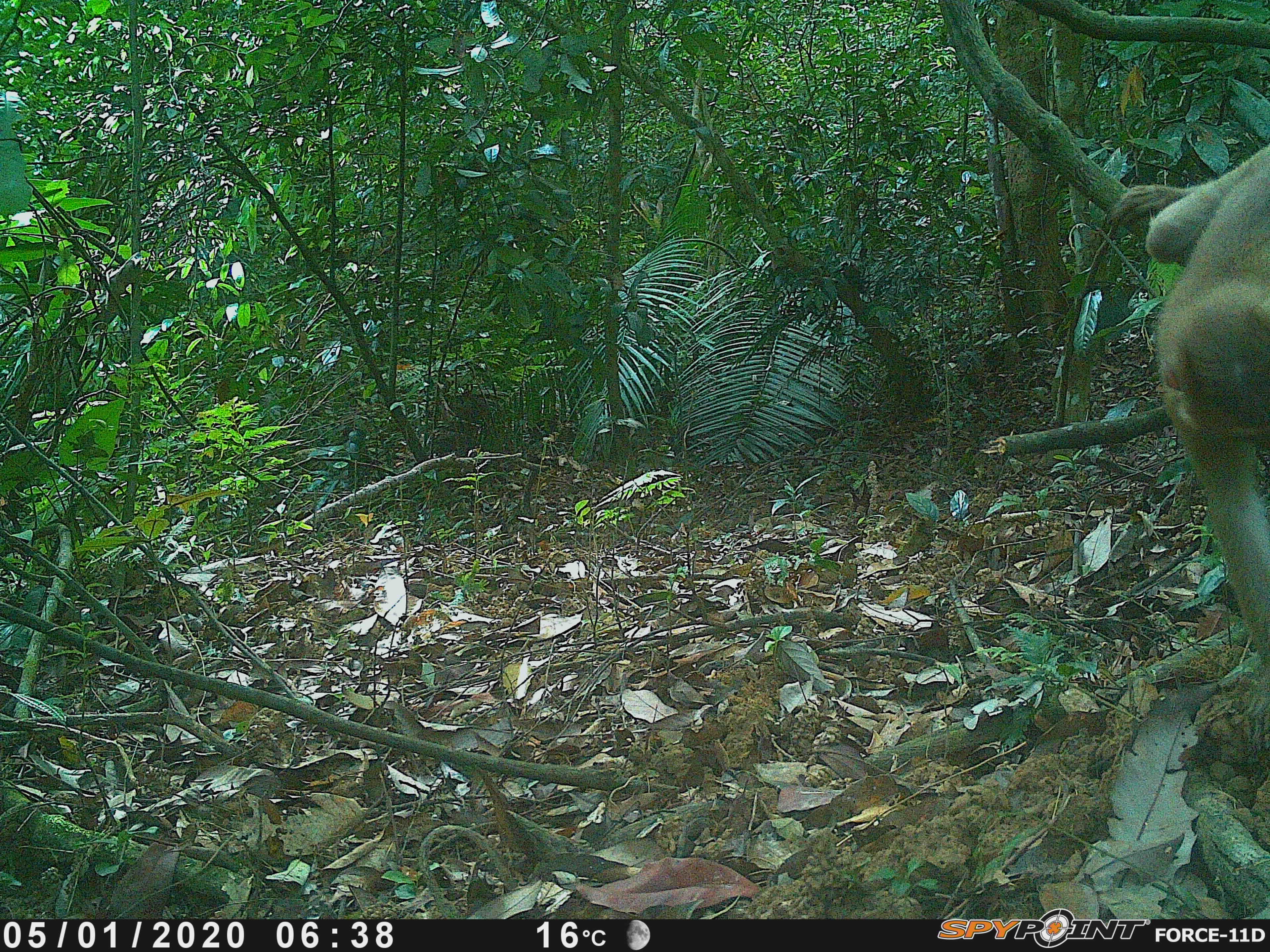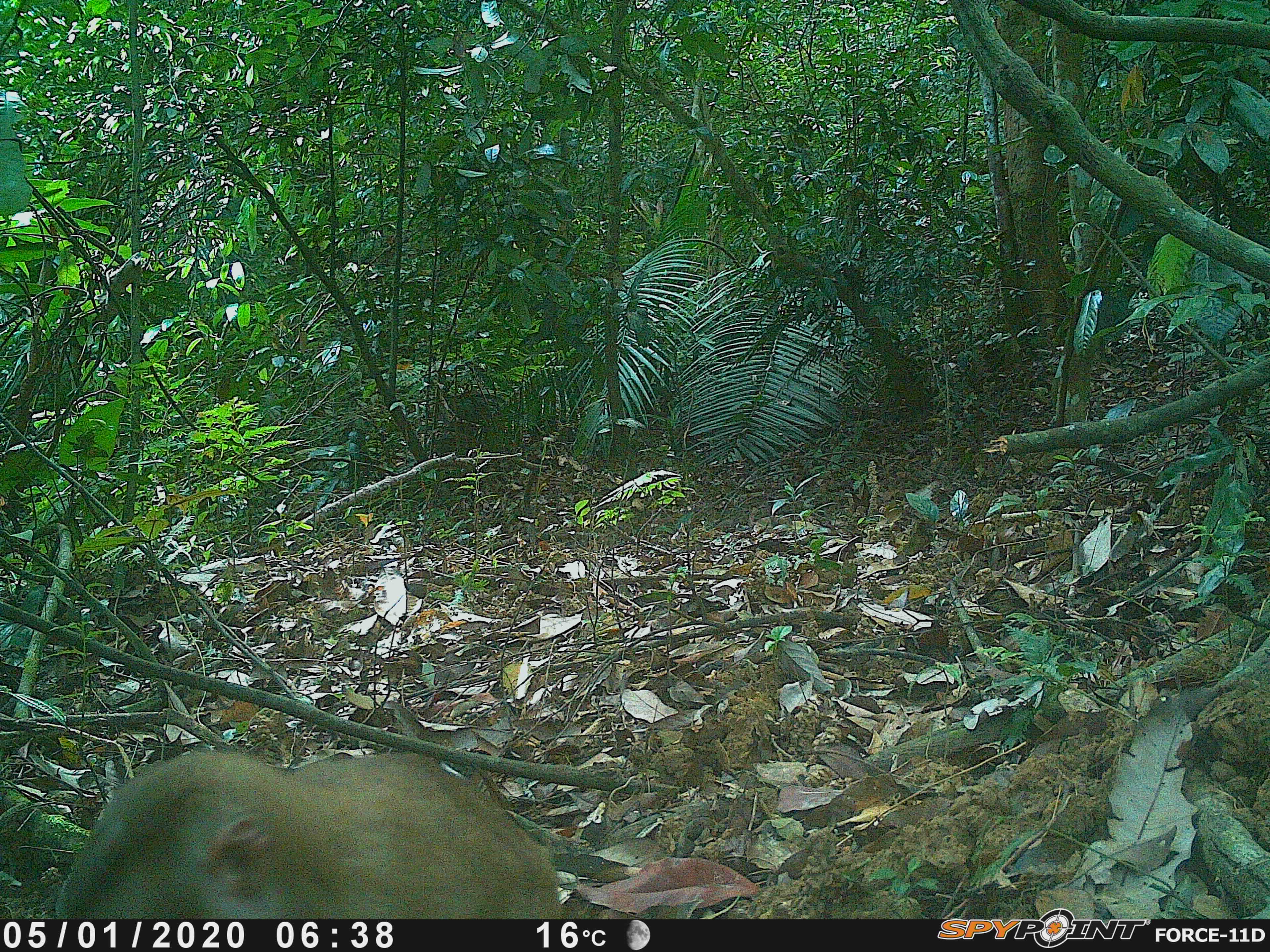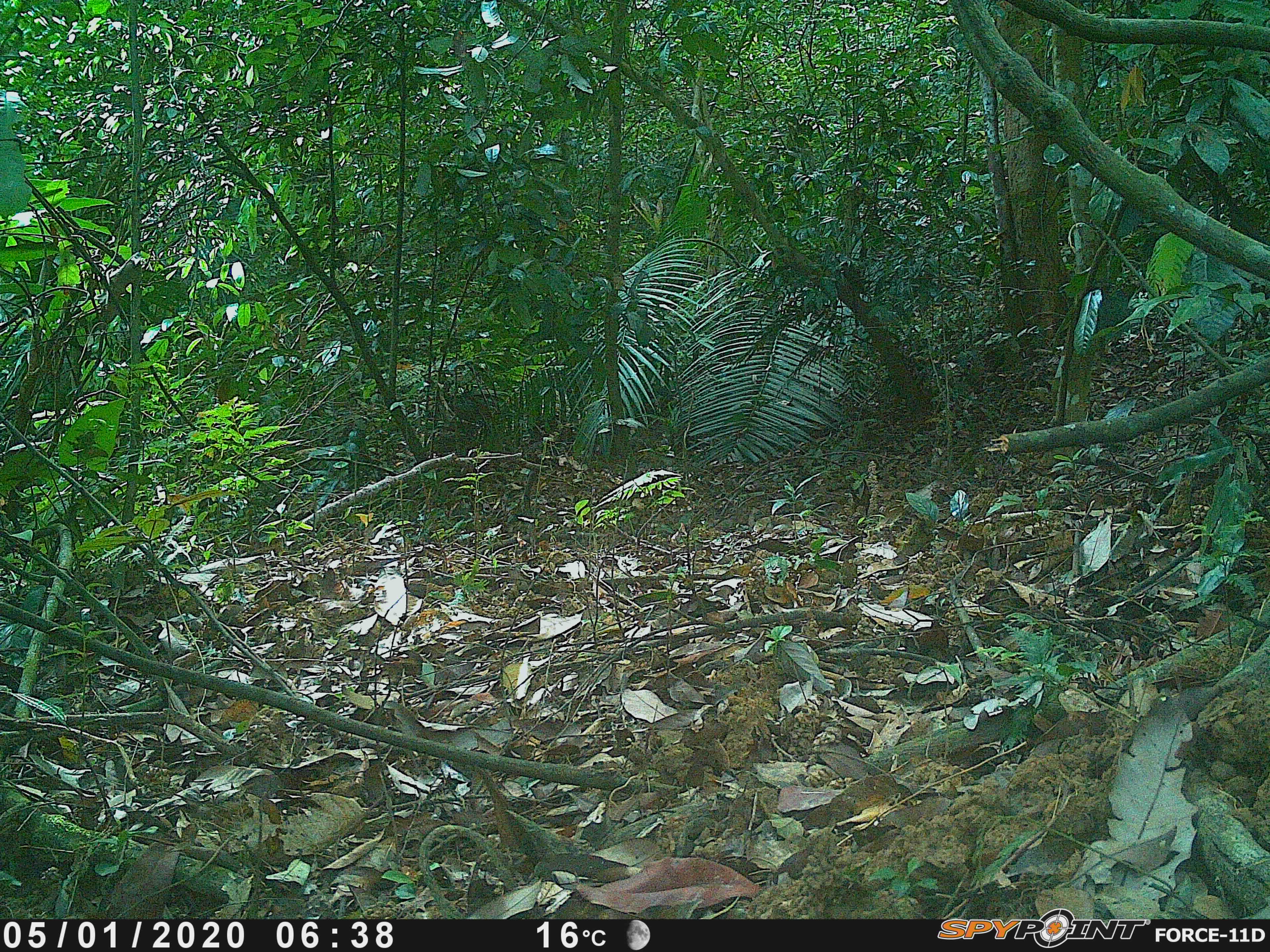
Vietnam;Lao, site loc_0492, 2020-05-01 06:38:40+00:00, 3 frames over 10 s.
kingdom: Animalia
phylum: Chordata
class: Mammalia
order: Primates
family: Cercopithecidae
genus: Macaca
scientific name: Macaca nemestrina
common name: pig-tailed macaque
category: pig tailed macaque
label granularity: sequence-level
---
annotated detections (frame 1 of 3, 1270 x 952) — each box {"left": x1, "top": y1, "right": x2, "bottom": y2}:
pig tailed macaque: {"left": 1106, "top": 141, "right": 1270, "bottom": 684}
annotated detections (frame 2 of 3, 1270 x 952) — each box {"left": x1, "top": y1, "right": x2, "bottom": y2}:
pig tailed macaque: {"left": 54, "top": 748, "right": 564, "bottom": 920}